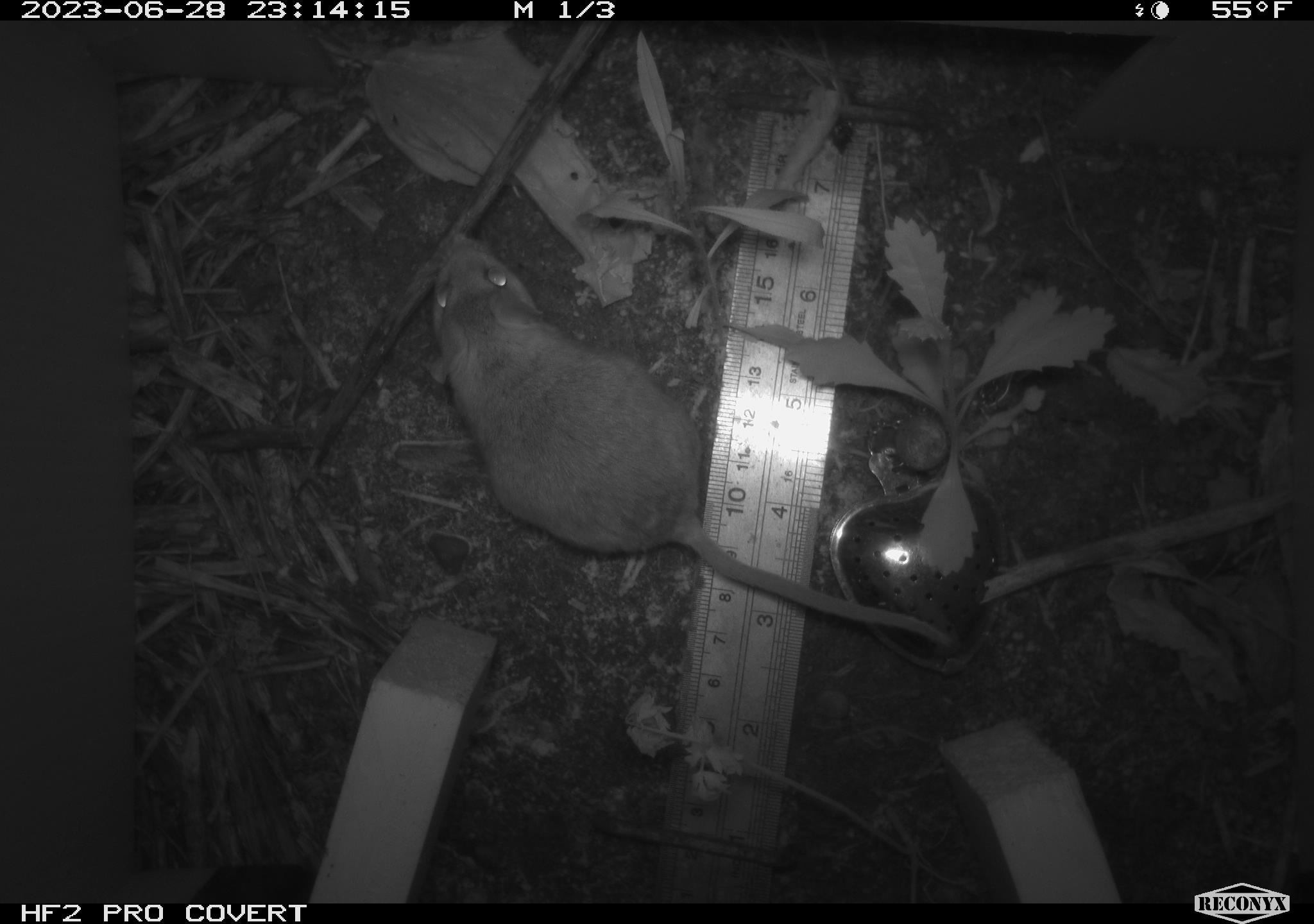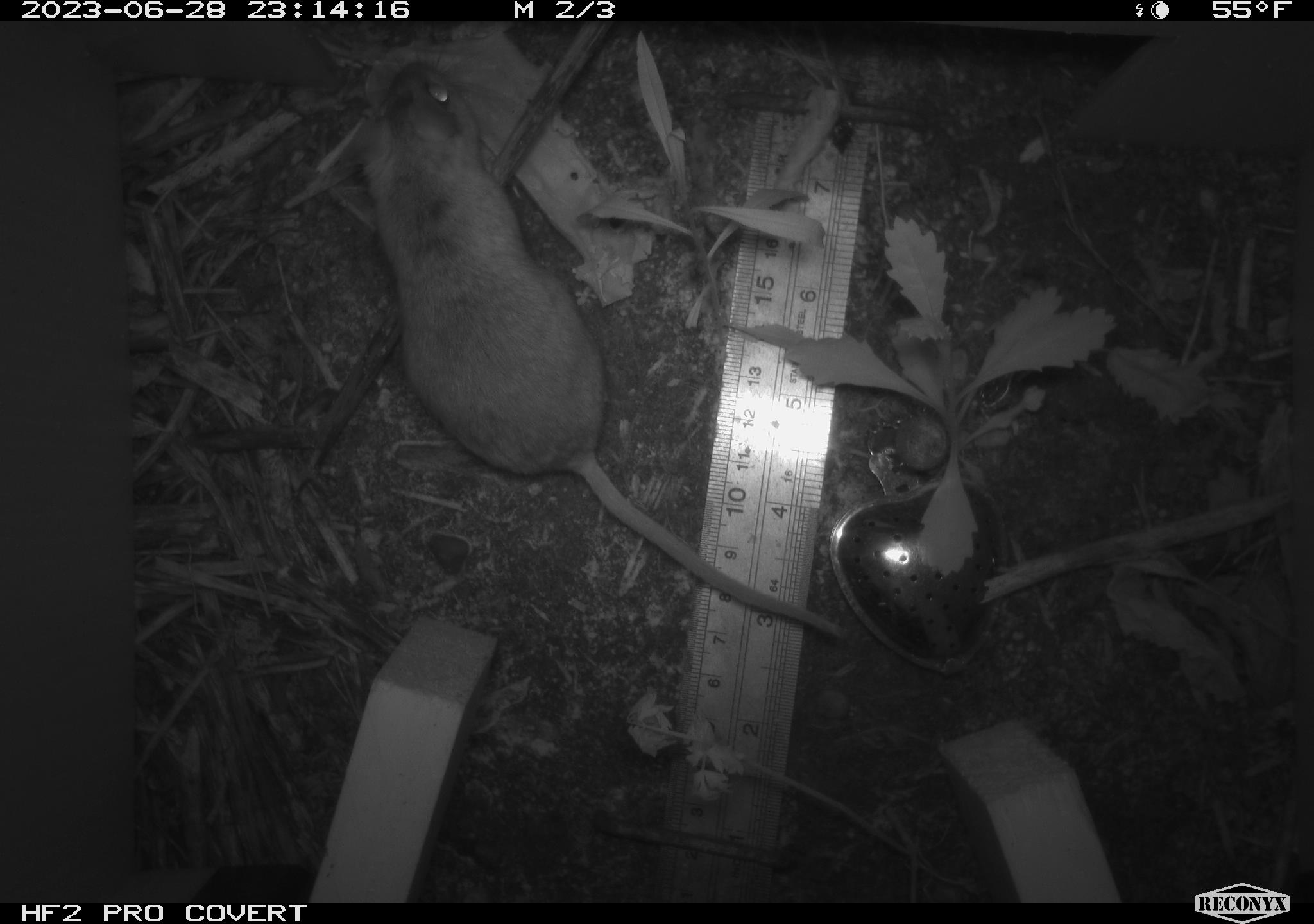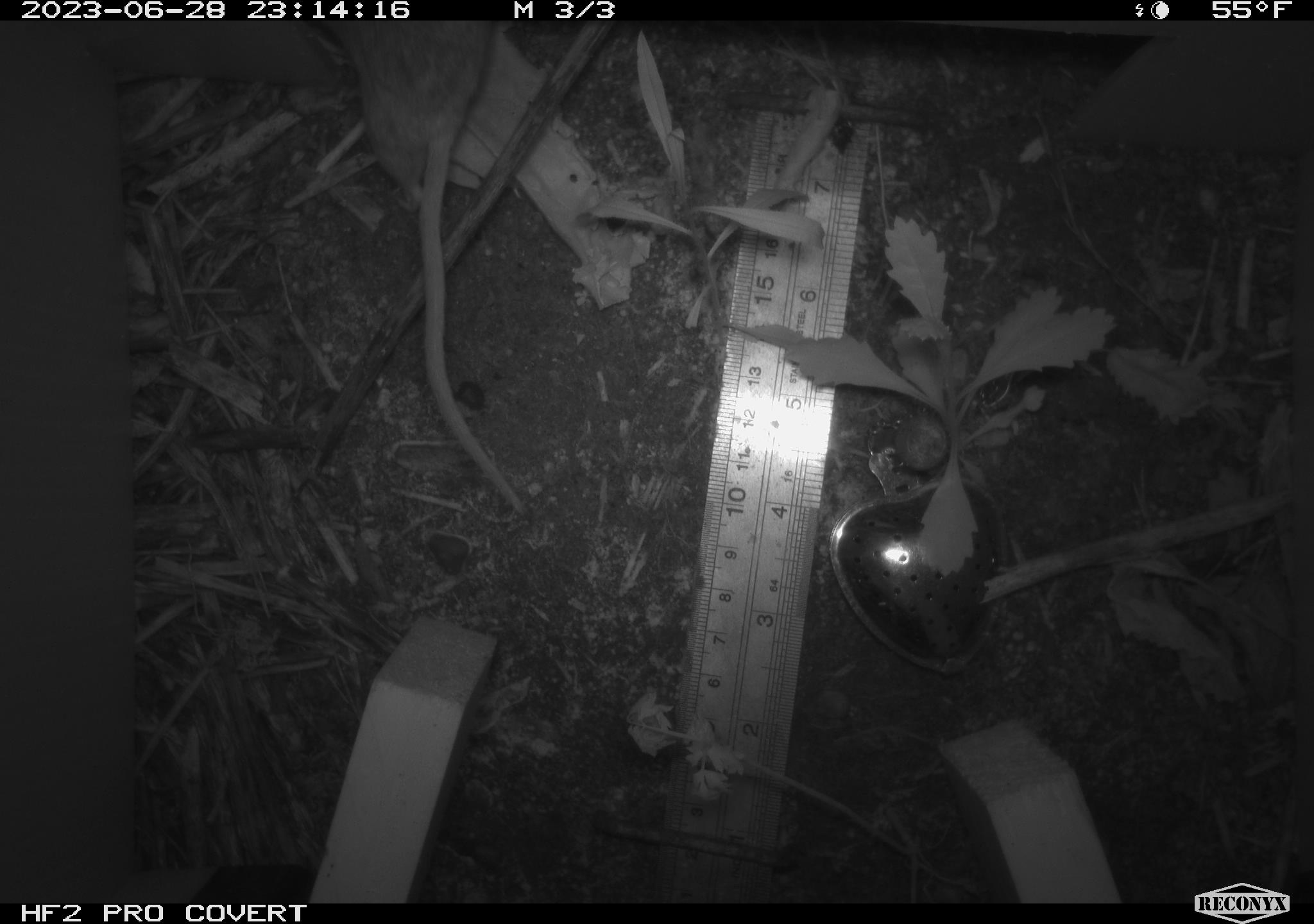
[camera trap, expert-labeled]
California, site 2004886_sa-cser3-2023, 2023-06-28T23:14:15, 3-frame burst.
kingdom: Animalia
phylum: Chordata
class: Mammalia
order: Rodentia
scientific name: Rodentia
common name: mouse species